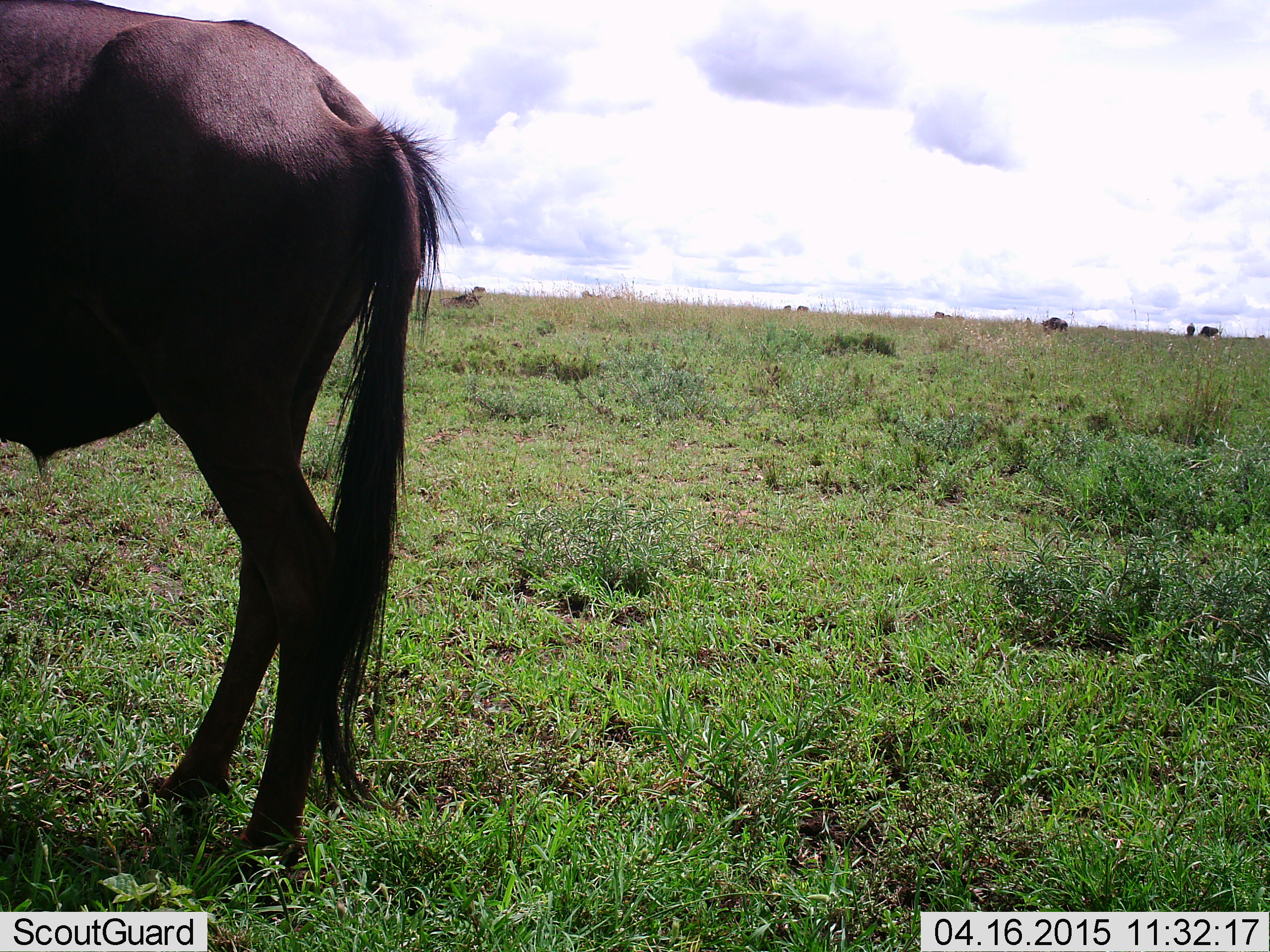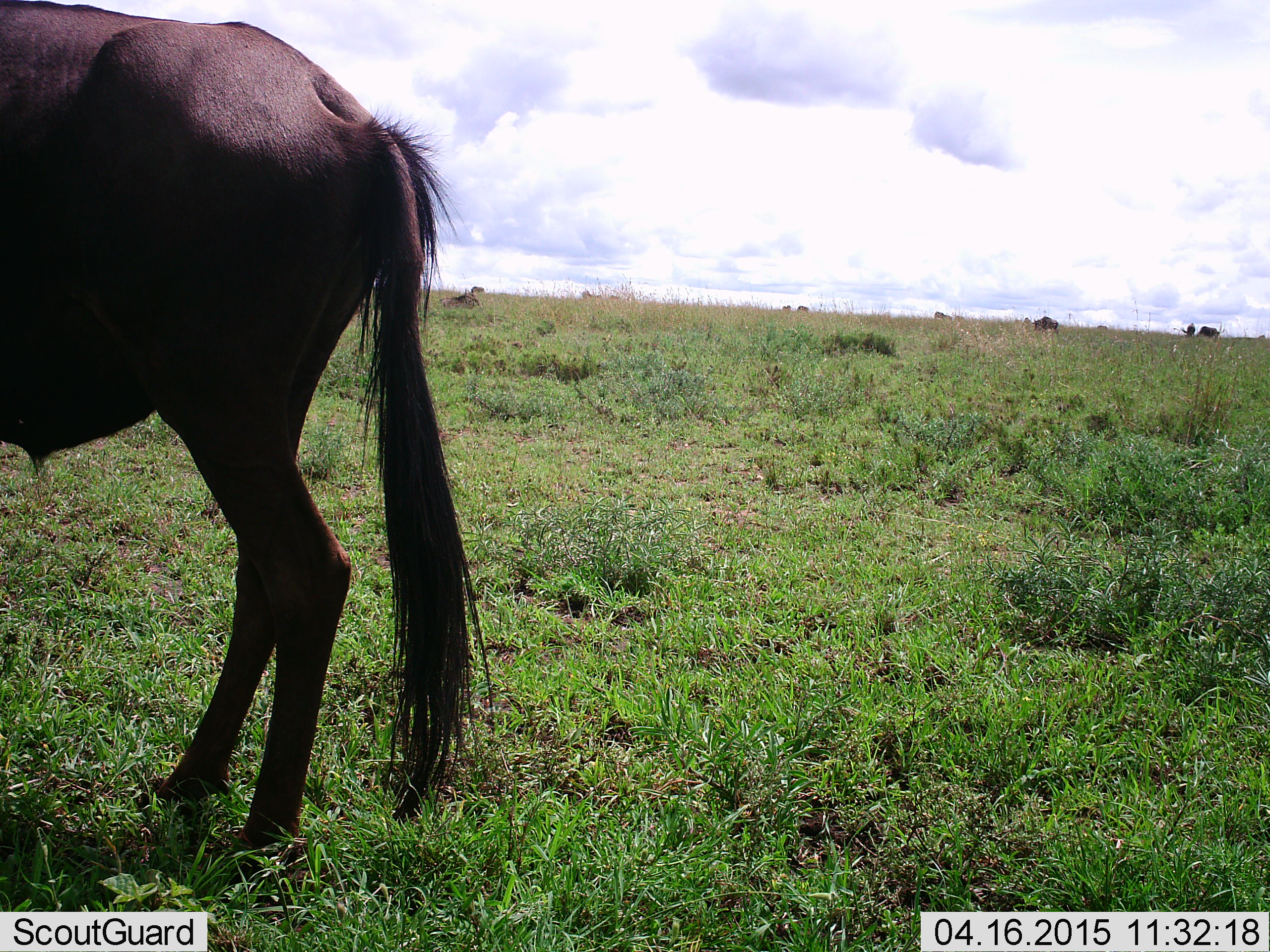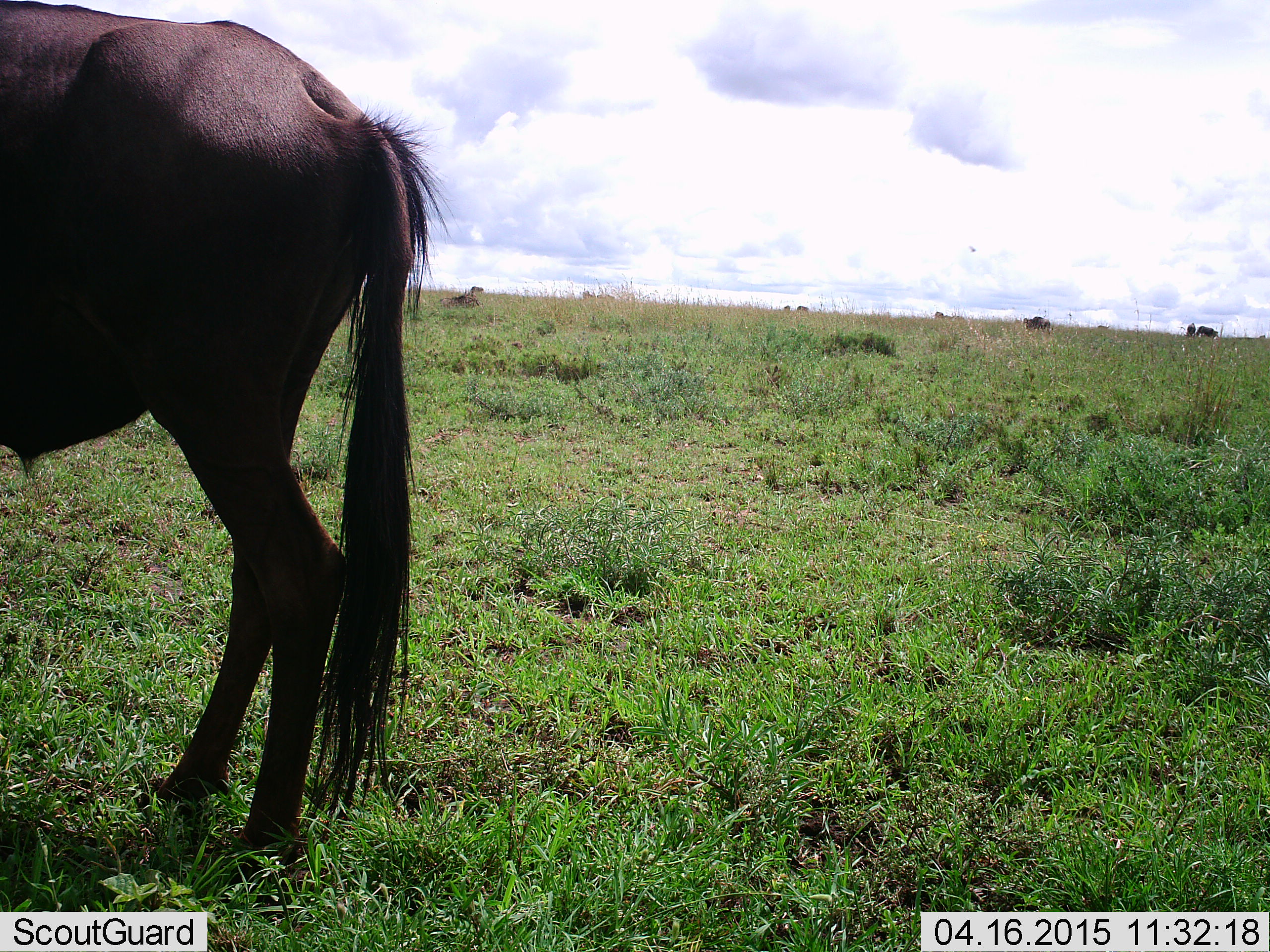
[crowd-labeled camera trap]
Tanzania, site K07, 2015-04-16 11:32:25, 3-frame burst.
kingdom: Animalia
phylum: Chordata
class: Mammalia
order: Artiodactyla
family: Bovidae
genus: Connochaetes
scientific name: Connochaetes taurinus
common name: blue wildebeest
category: wildebeest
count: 2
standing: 90%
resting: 10%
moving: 40%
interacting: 0%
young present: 0%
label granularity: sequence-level